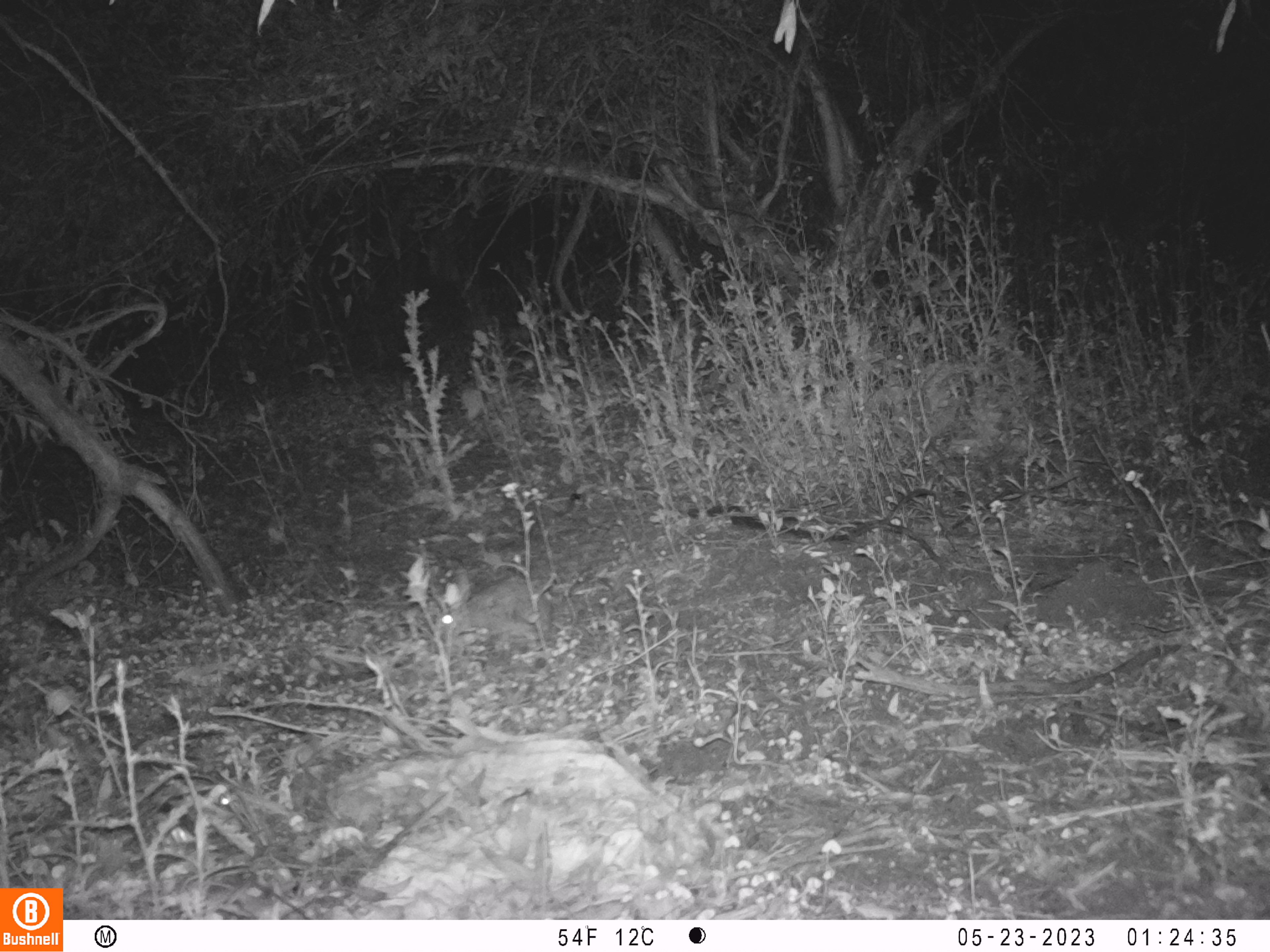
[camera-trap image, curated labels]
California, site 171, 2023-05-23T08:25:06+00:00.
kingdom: Animalia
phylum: Chordata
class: Mammalia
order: Lagomorpha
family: Leporidae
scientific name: Leporidae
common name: rabbit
Rabbit (Leporidae).